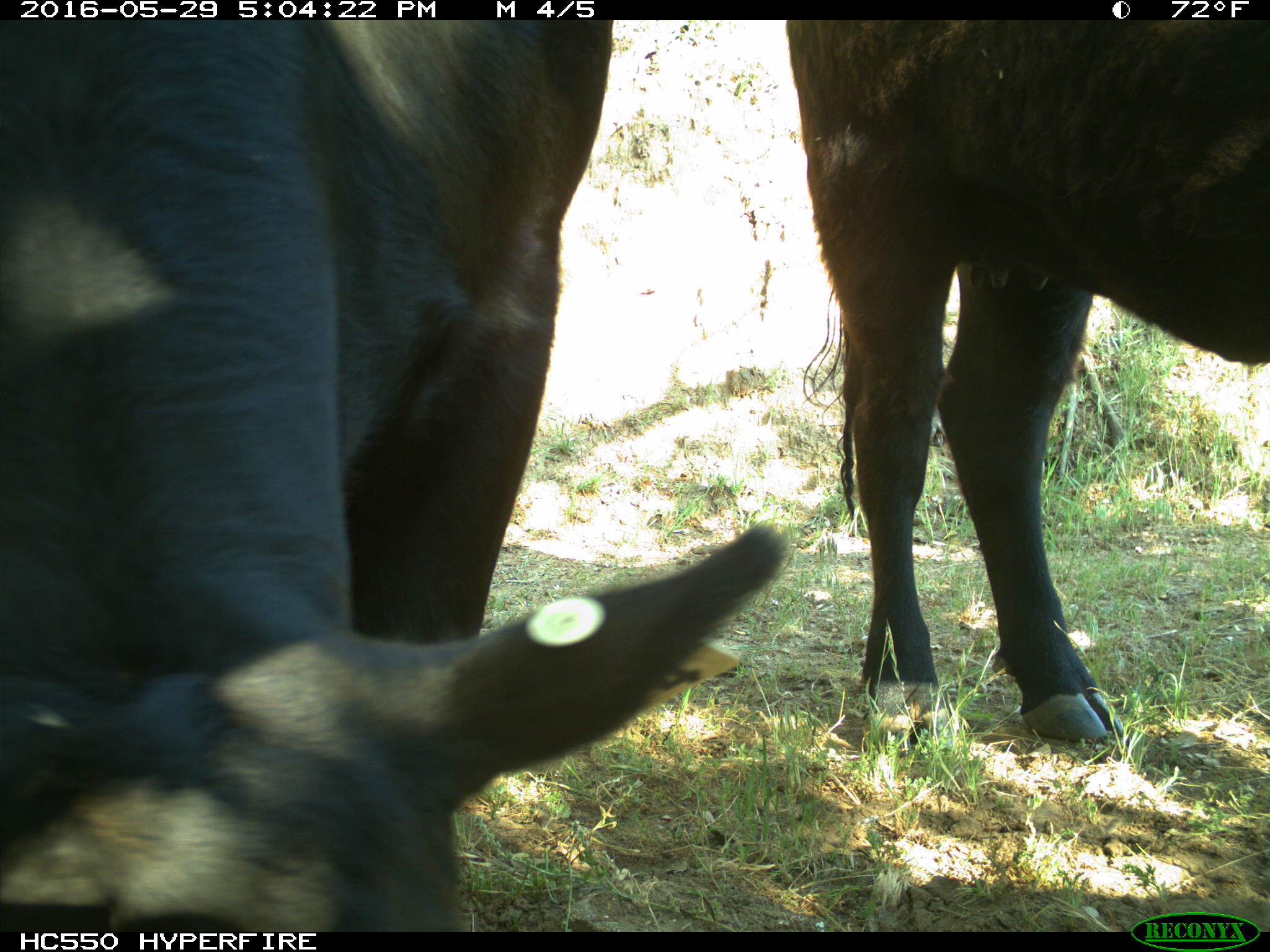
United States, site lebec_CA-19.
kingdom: Animalia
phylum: Chordata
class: Mammalia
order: Artiodactyla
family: Bovidae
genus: Bos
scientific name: Bos taurus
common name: domestic cow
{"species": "Bos taurus (domestic cow)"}